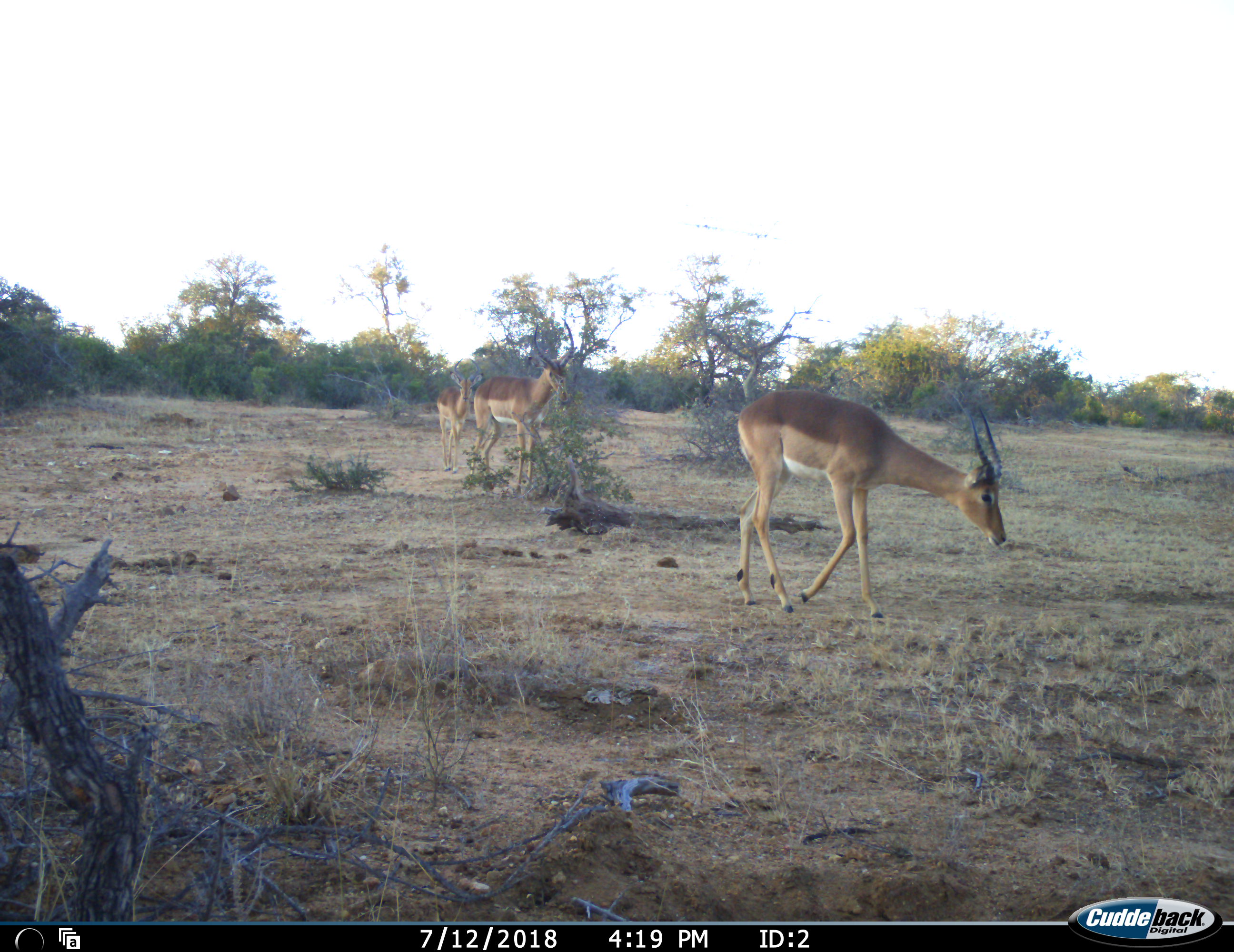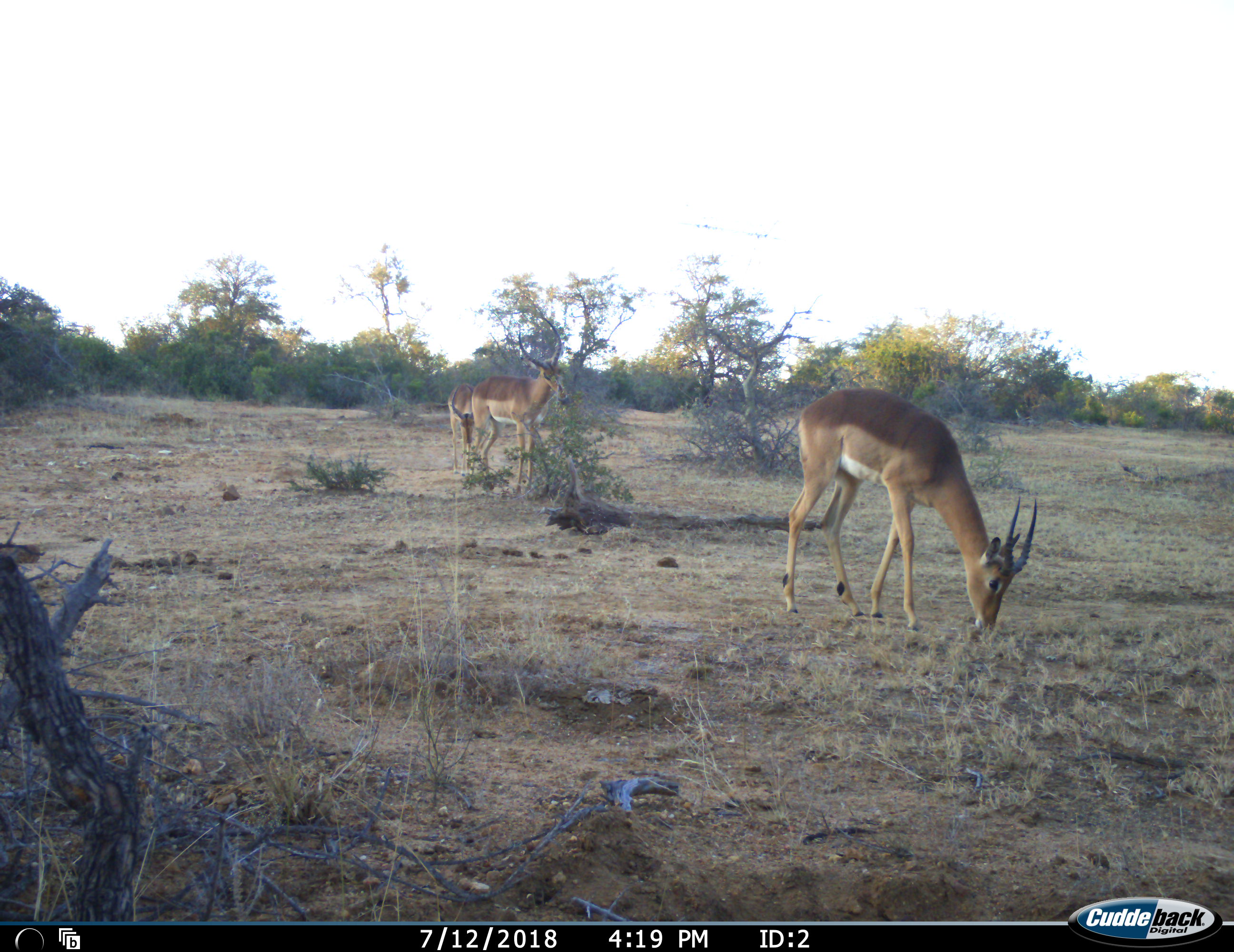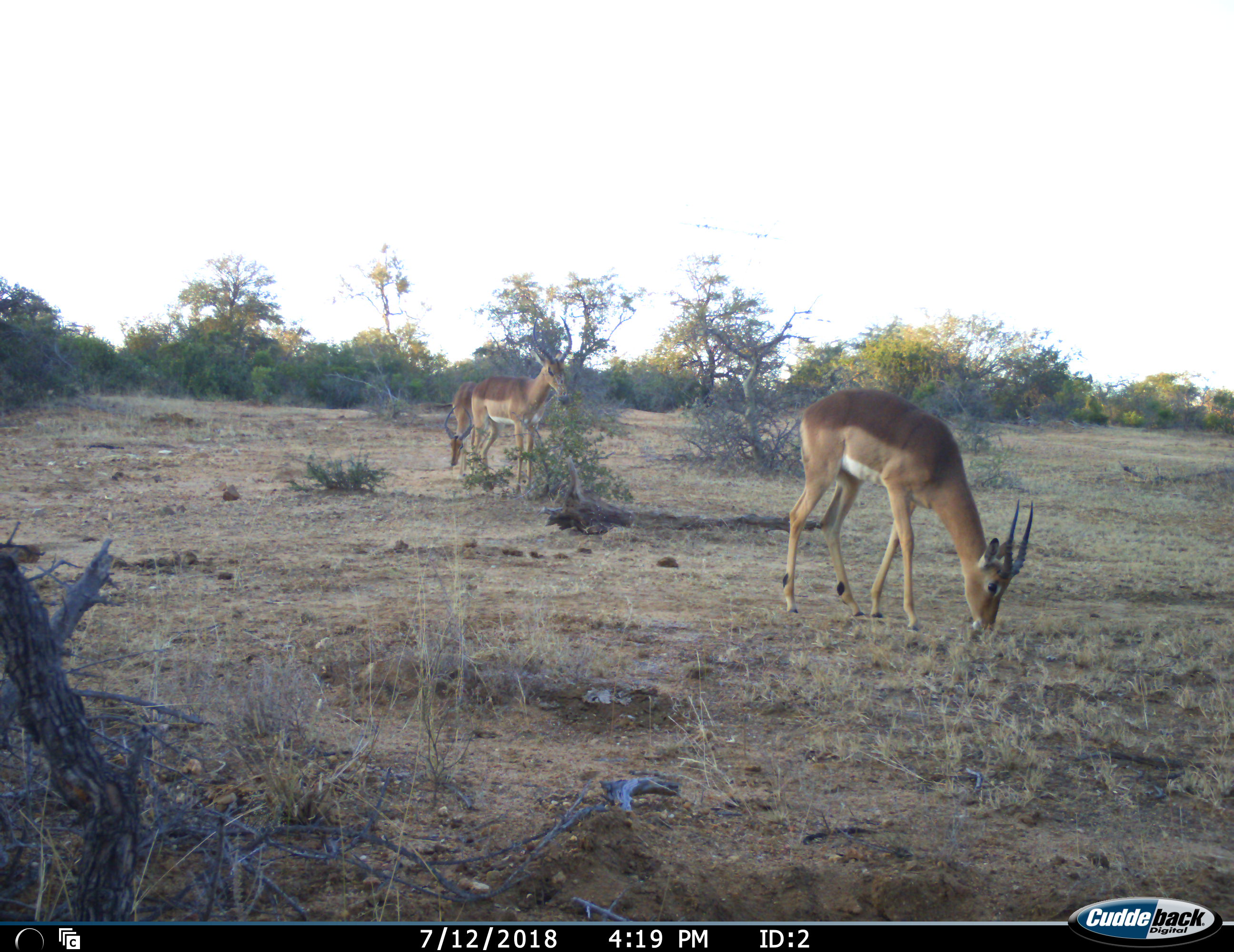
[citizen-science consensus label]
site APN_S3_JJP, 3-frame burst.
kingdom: Animalia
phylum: Chordata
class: Mammalia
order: Artiodactyla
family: Bovidae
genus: Aepyceros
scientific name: Aepyceros melampus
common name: impala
Impala (Aepyceros melampus), count 3. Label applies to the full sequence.